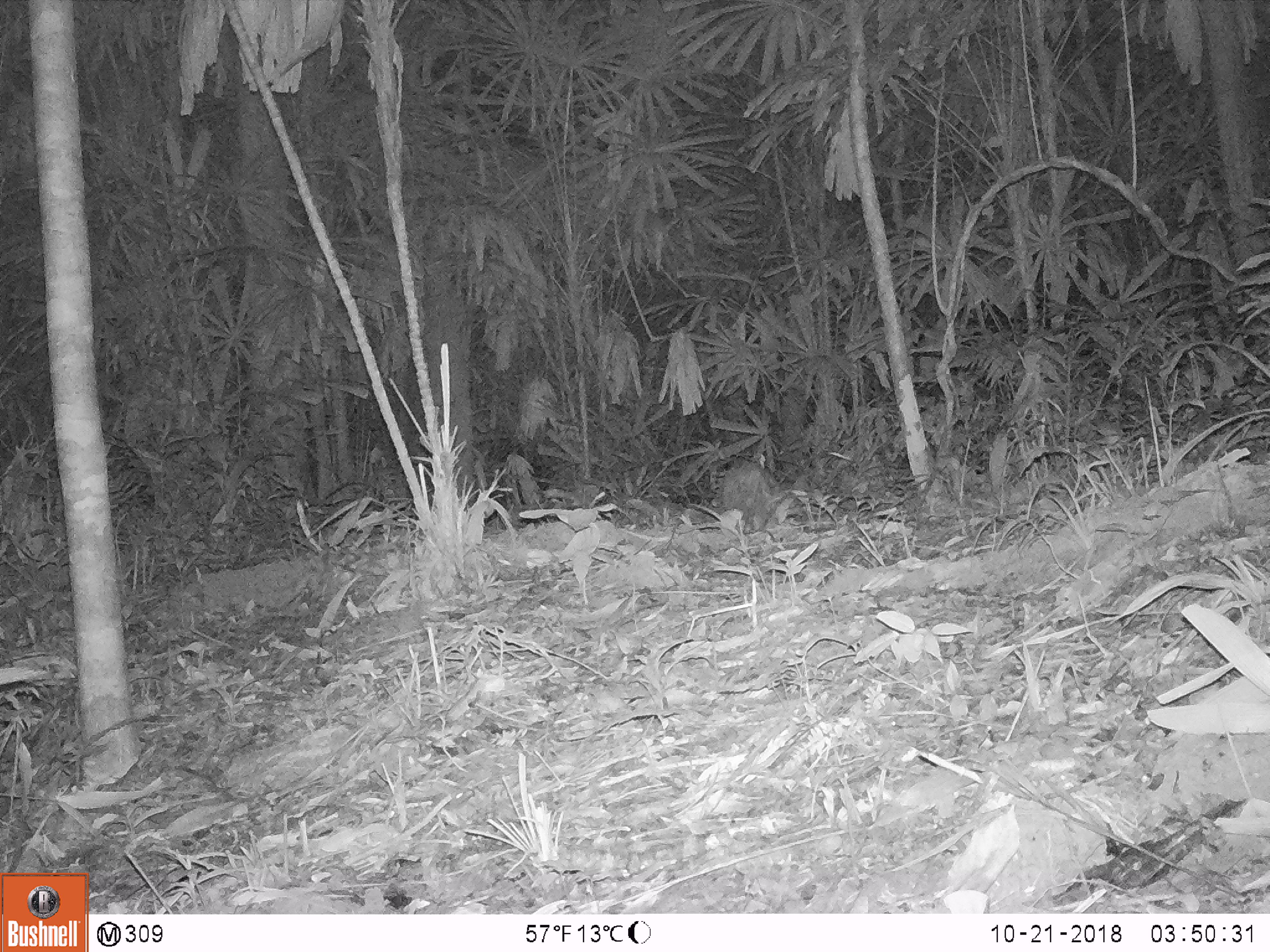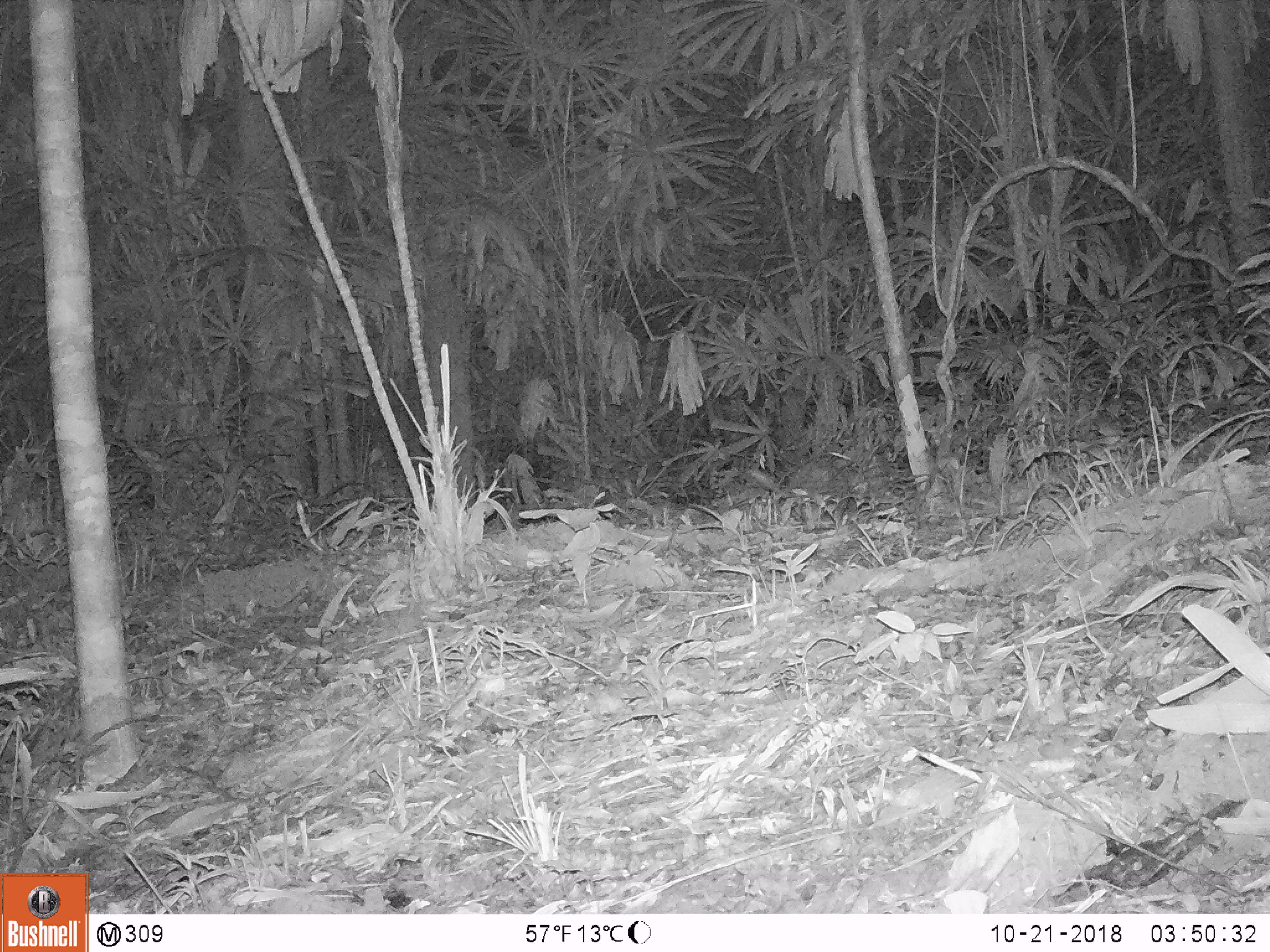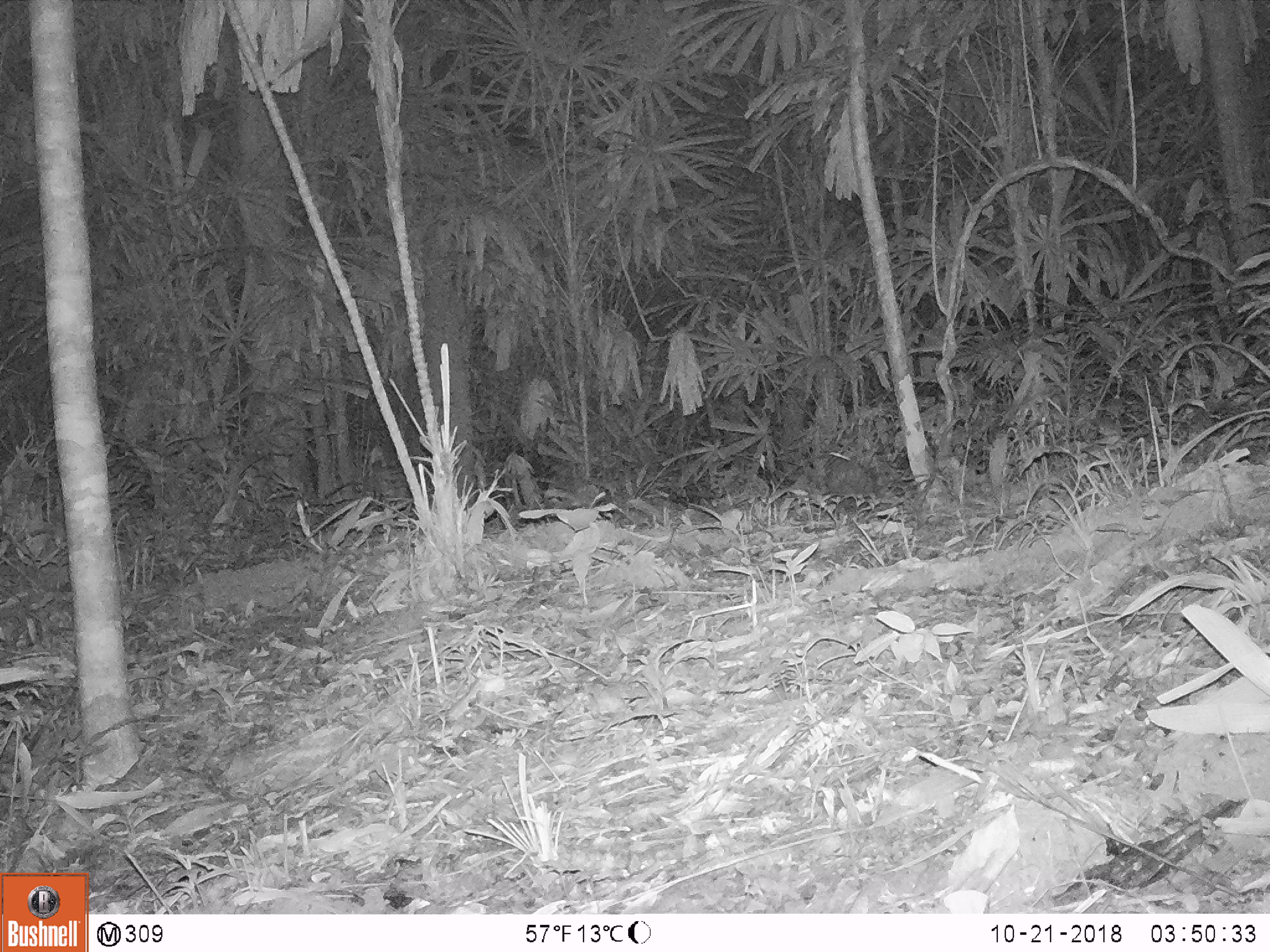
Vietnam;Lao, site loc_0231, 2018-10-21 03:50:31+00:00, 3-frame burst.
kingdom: Animalia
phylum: Chordata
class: Mammalia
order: Rodentia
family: Hystricidae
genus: Atherurus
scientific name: Atherurus macrourus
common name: asiatic brush-tailed porcupine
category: asiatic brush tailed porcupine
Asiatic brush tailed porcupine (asiatic brush-tailed porcupine) (Atherurus macrourus). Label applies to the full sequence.